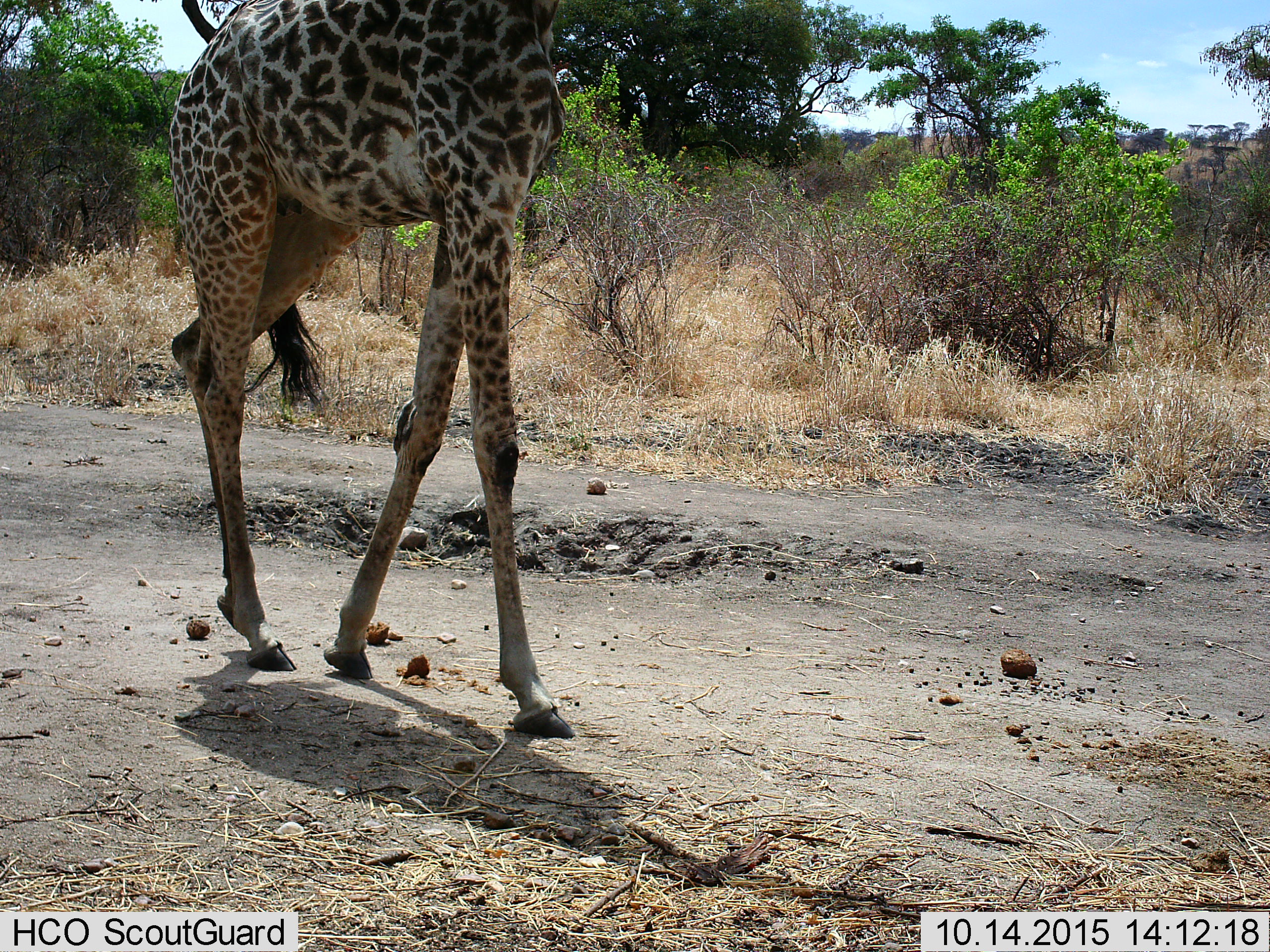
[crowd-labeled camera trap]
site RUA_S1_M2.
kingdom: Animalia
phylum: Chordata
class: Mammalia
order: Artiodactyla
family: Giraffidae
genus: Giraffa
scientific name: Giraffa camelopardalis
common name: giraffe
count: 1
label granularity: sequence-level